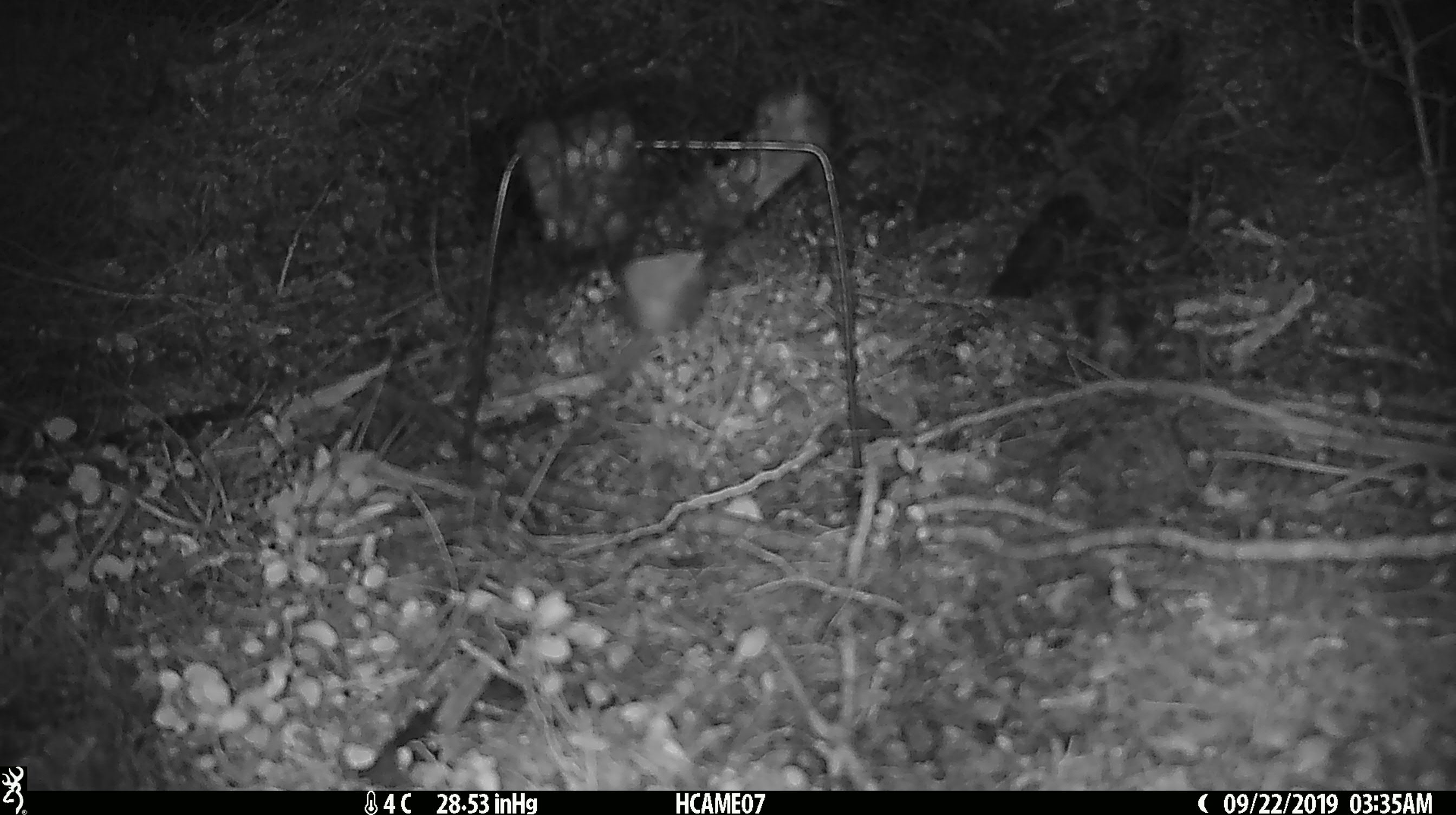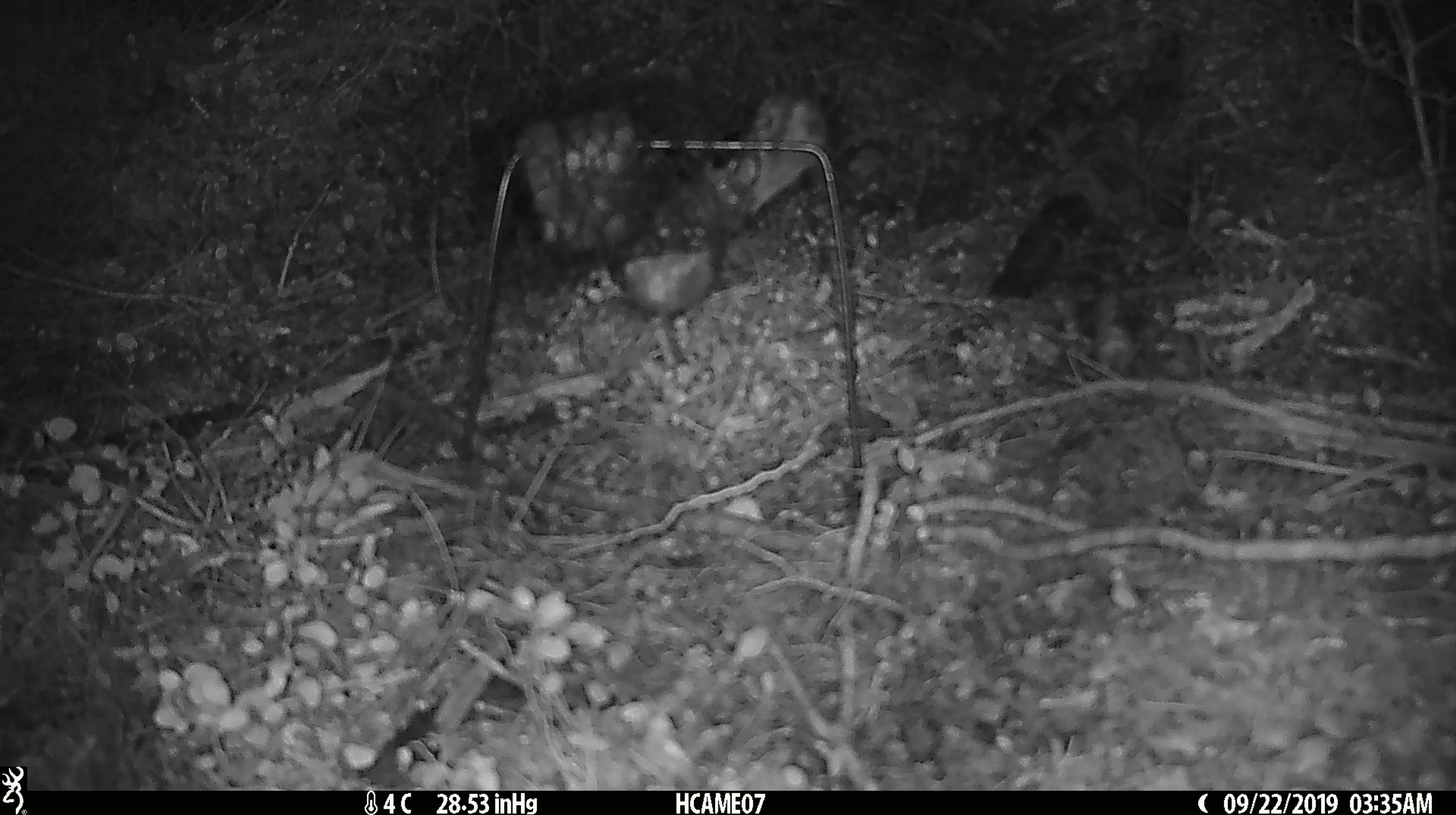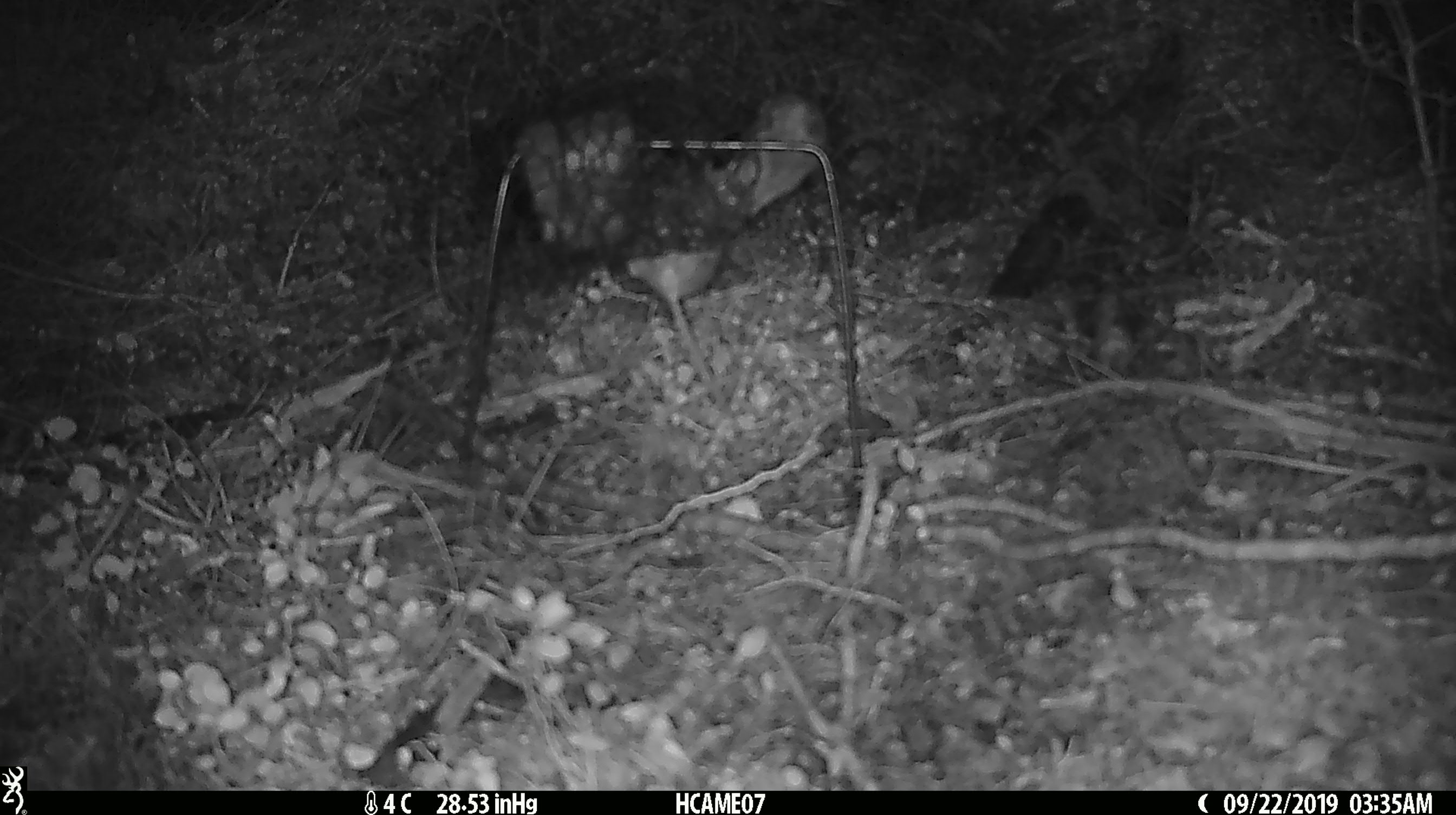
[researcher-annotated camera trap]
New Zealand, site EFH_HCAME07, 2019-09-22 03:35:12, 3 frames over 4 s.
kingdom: Animalia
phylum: Chordata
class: Mammalia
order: Rodentia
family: Muridae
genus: Rattus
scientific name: Rattus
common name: rat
Rat (Rattus).